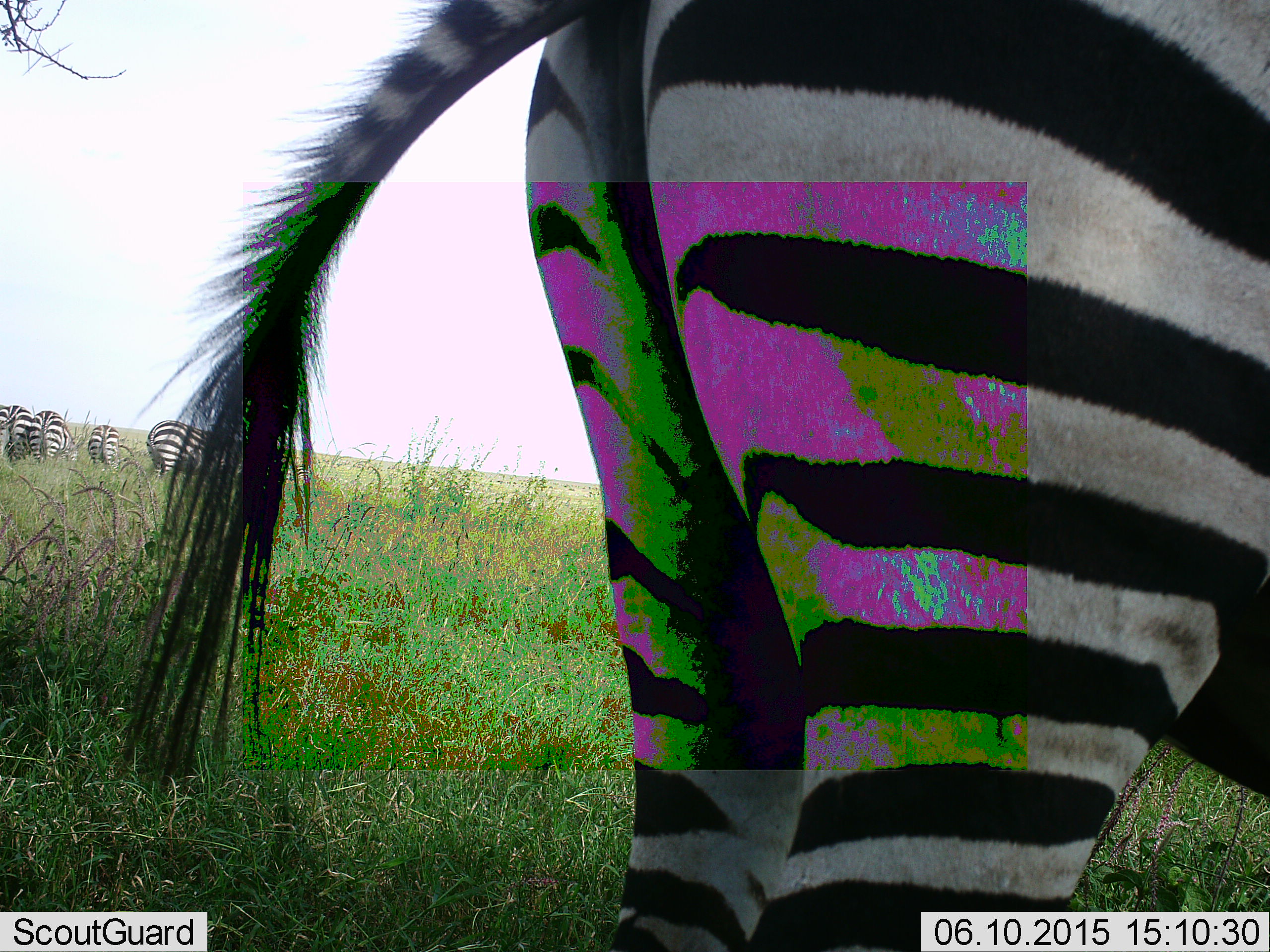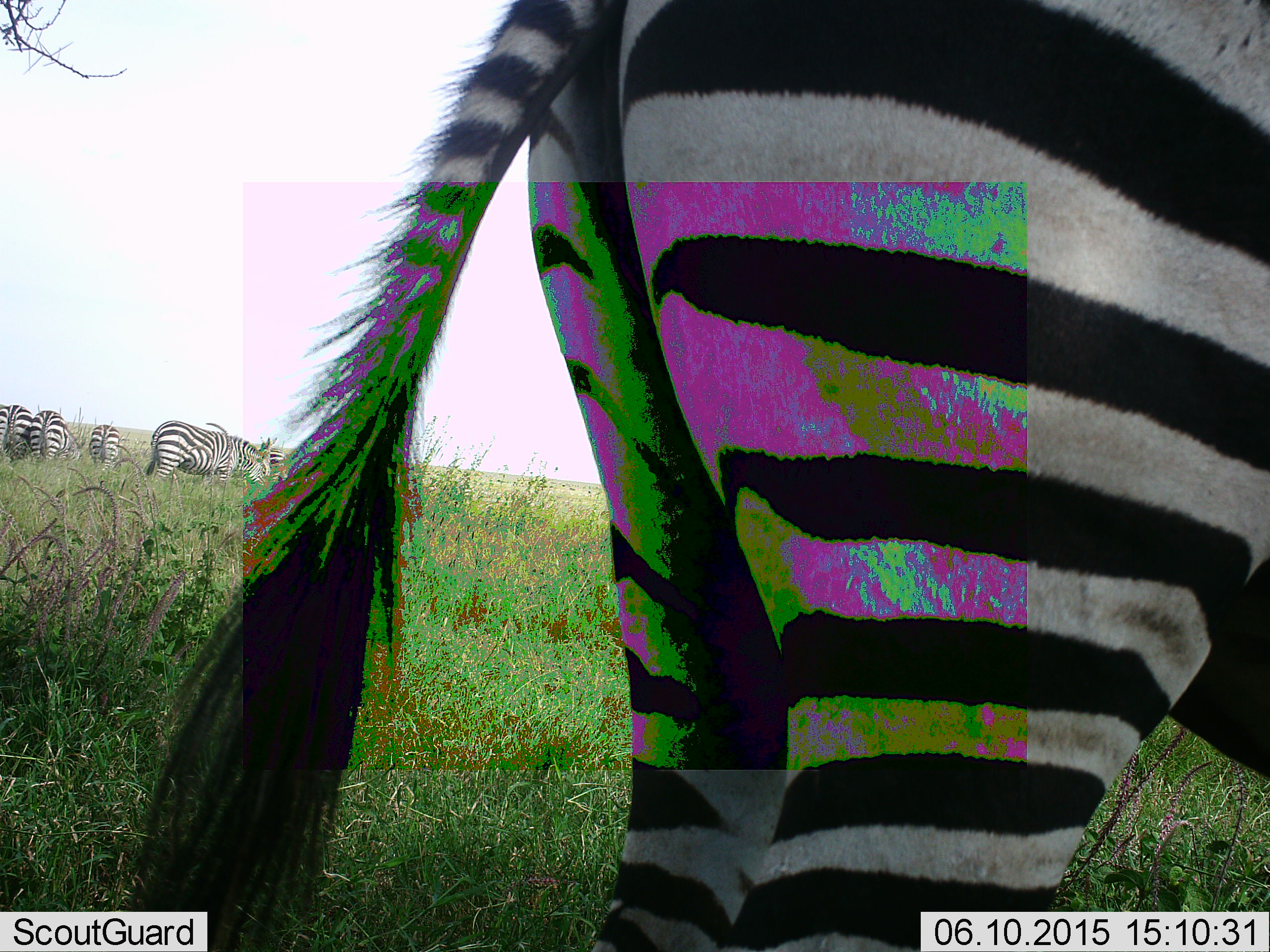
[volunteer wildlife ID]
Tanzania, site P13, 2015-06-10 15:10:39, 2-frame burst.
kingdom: Animalia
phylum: Chordata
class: Mammalia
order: Perissodactyla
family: Equidae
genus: Equus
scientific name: Equus quagga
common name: plains zebra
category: zebra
Zebra (plains zebra) (Equus quagga), count 6. Behavior (volunteer vote fractions): standing 70%, resting 0%, moving 10%, interacting 10%. Young present (vote fraction): 0%. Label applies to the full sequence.